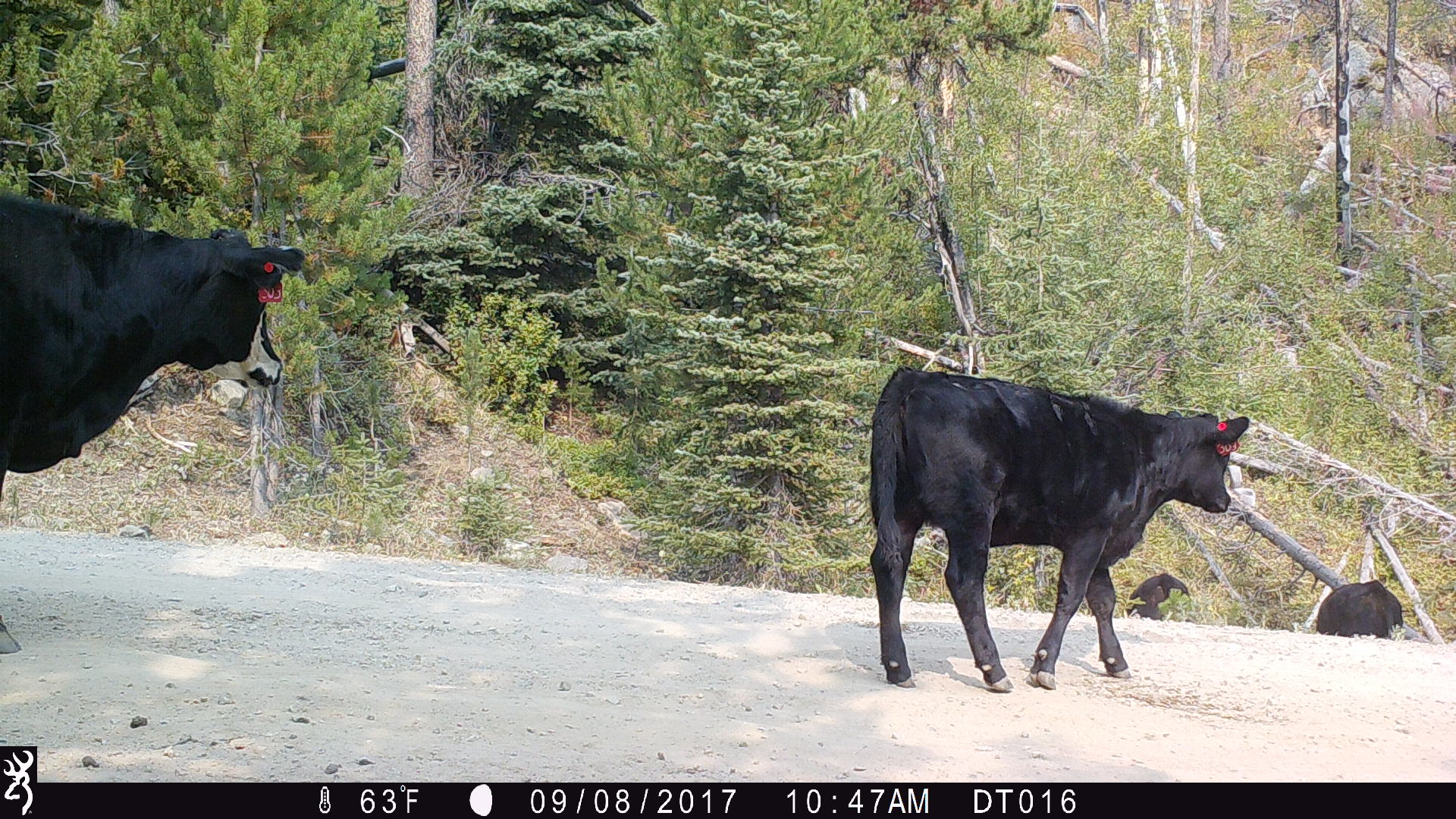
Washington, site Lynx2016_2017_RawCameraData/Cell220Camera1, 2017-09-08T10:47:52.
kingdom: Animalia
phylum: Chordata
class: Mammalia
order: Artiodactyla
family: Bovidae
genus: Bos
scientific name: Bos taurus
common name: domestic cattle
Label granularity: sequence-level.